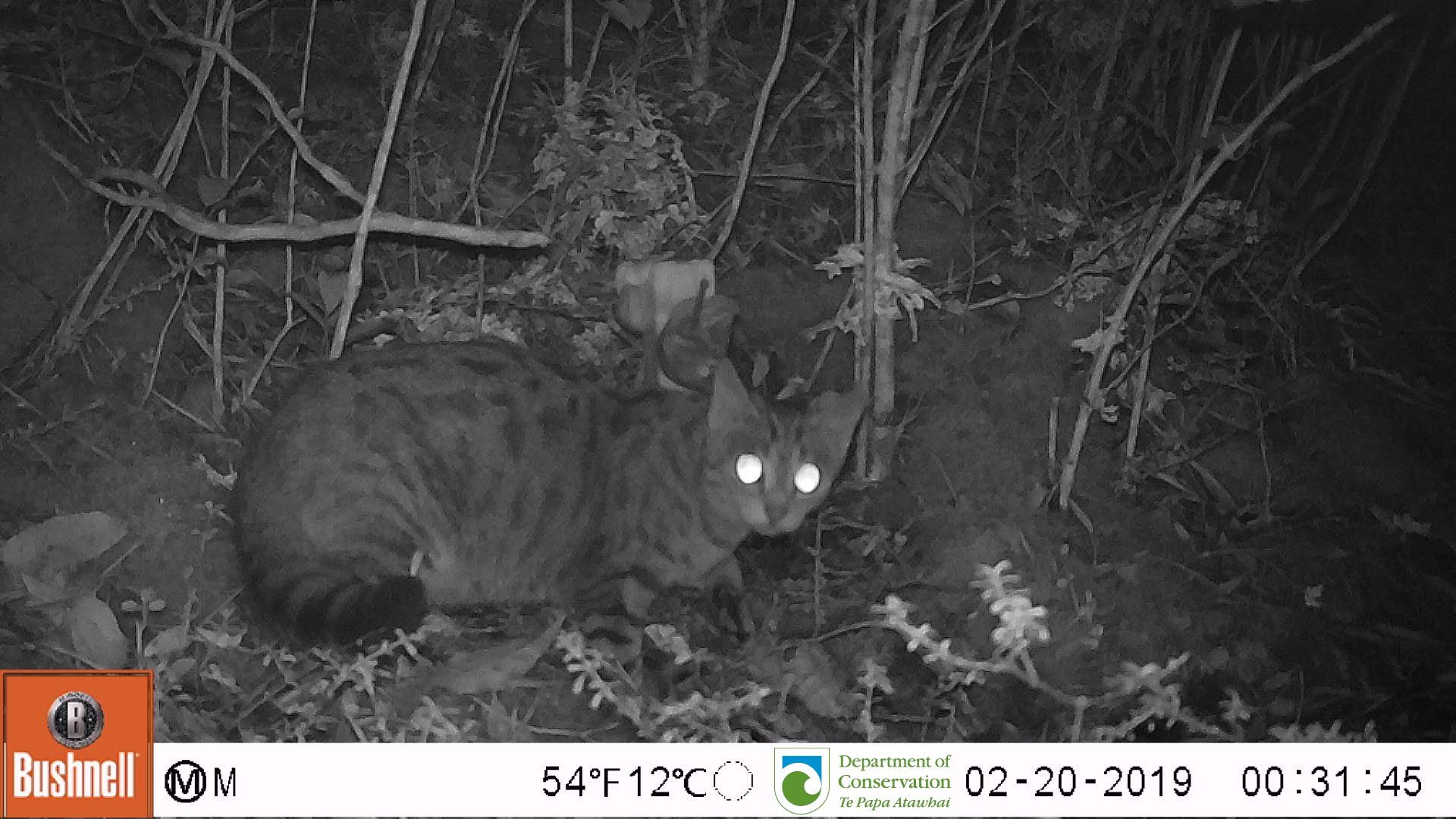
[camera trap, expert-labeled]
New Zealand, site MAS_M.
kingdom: Animalia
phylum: Chordata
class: Mammalia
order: Carnivora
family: Felidae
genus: Felis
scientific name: Felis catus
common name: domestic cat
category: cat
Cat (domestic cat) (Felis catus).